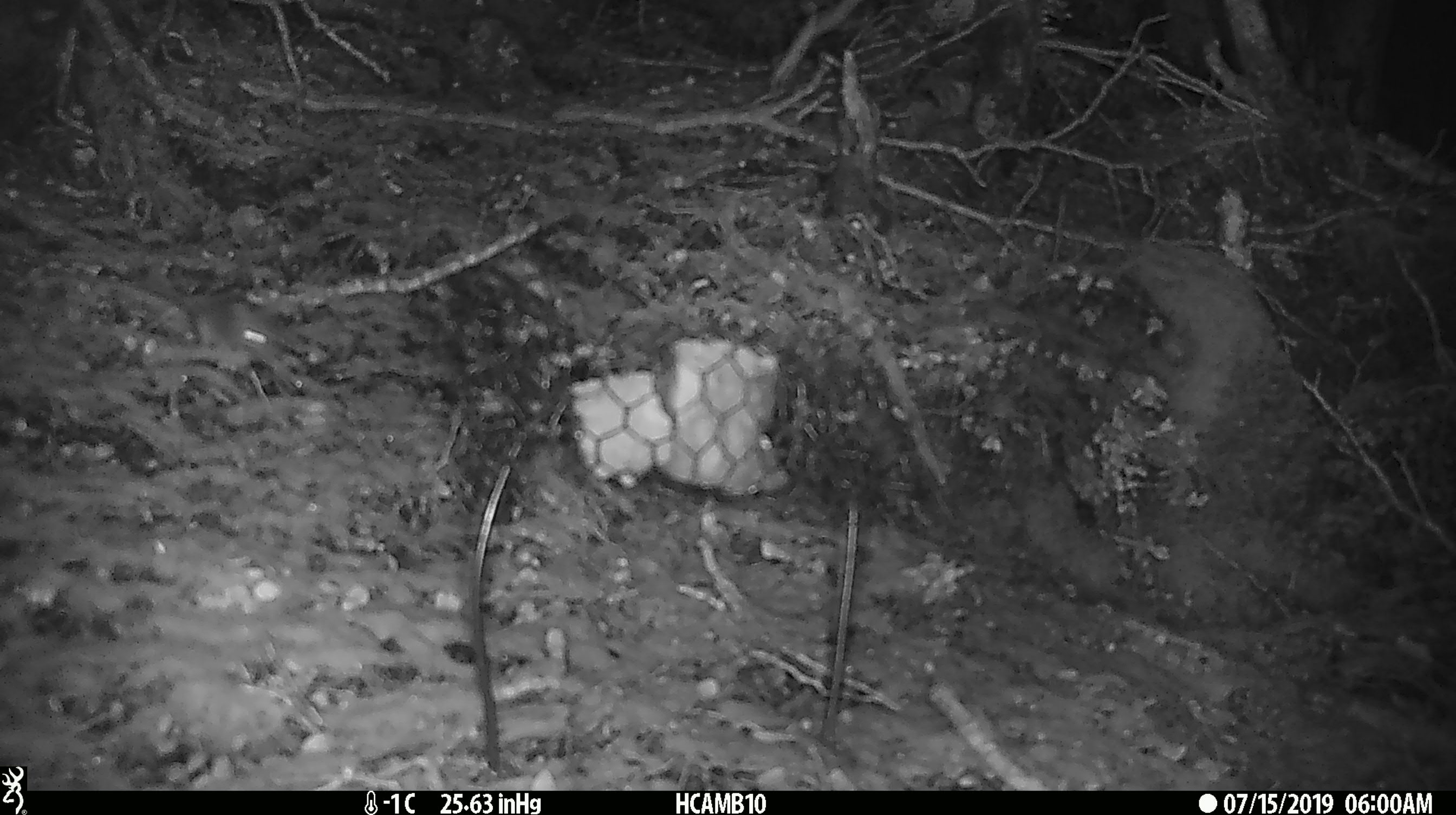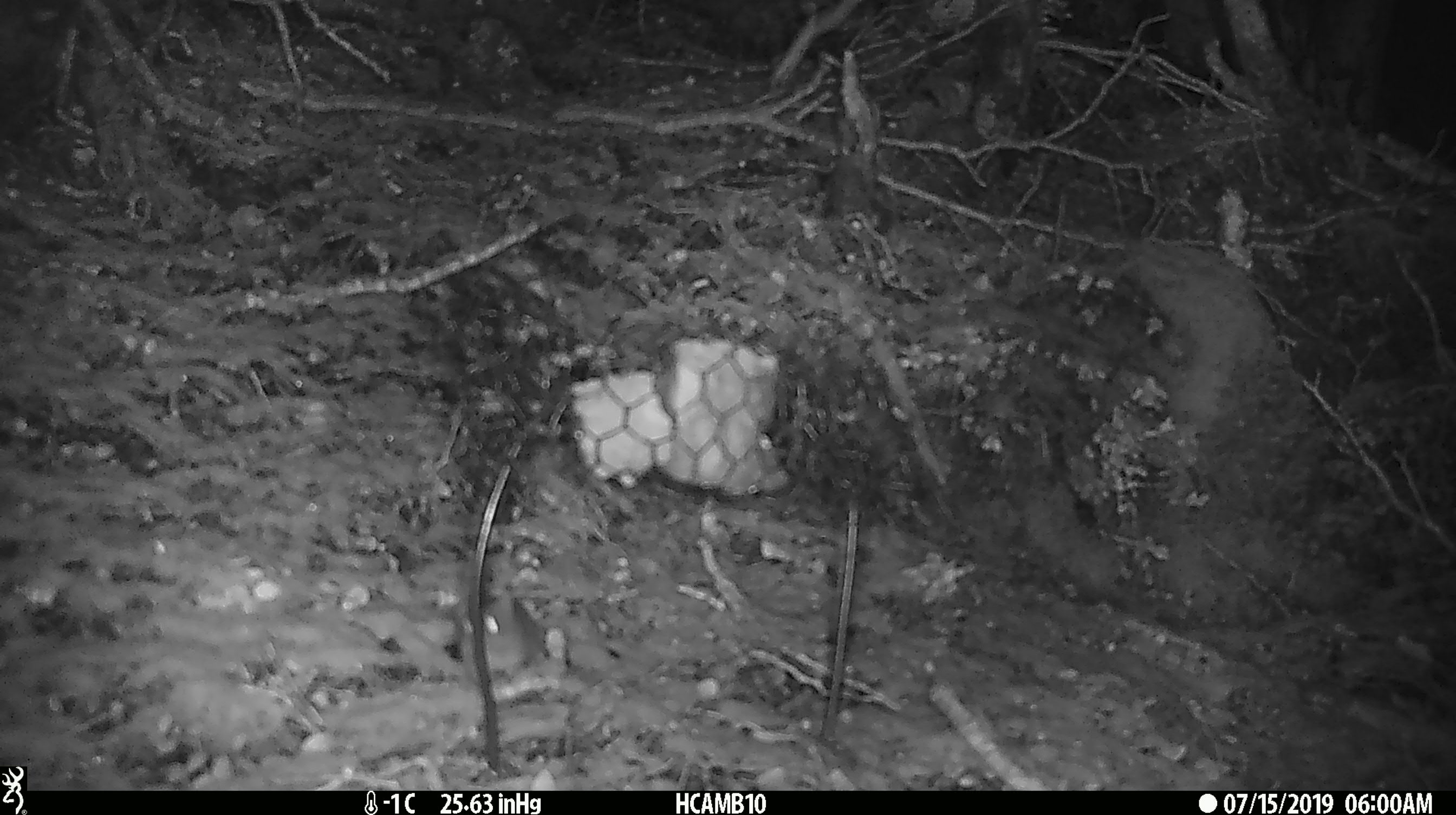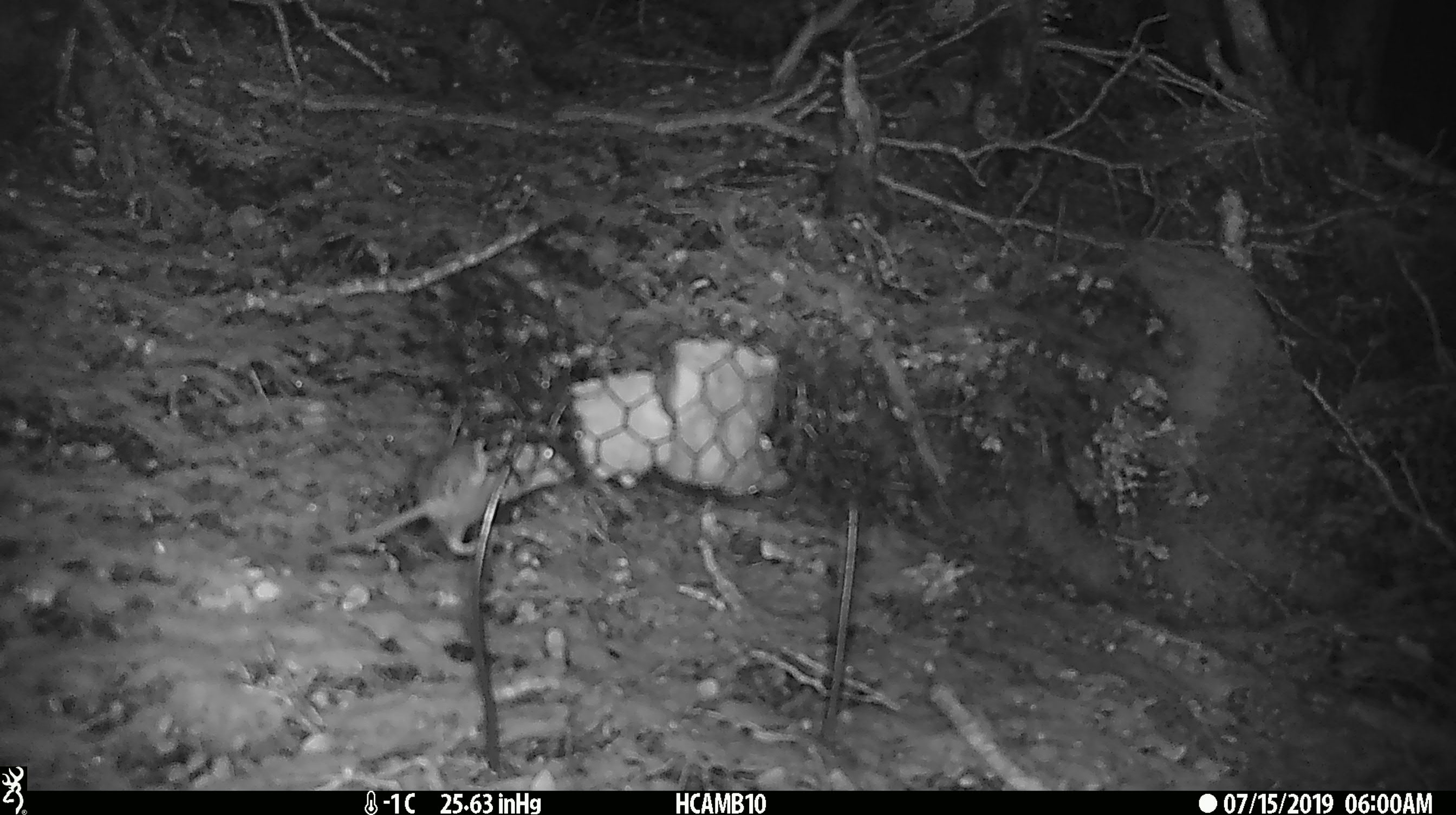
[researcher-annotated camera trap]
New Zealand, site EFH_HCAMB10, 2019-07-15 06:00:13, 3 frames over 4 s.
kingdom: Animalia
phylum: Chordata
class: Mammalia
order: Rodentia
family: Muridae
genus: Mus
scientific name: Mus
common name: mouse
Mouse (Mus).